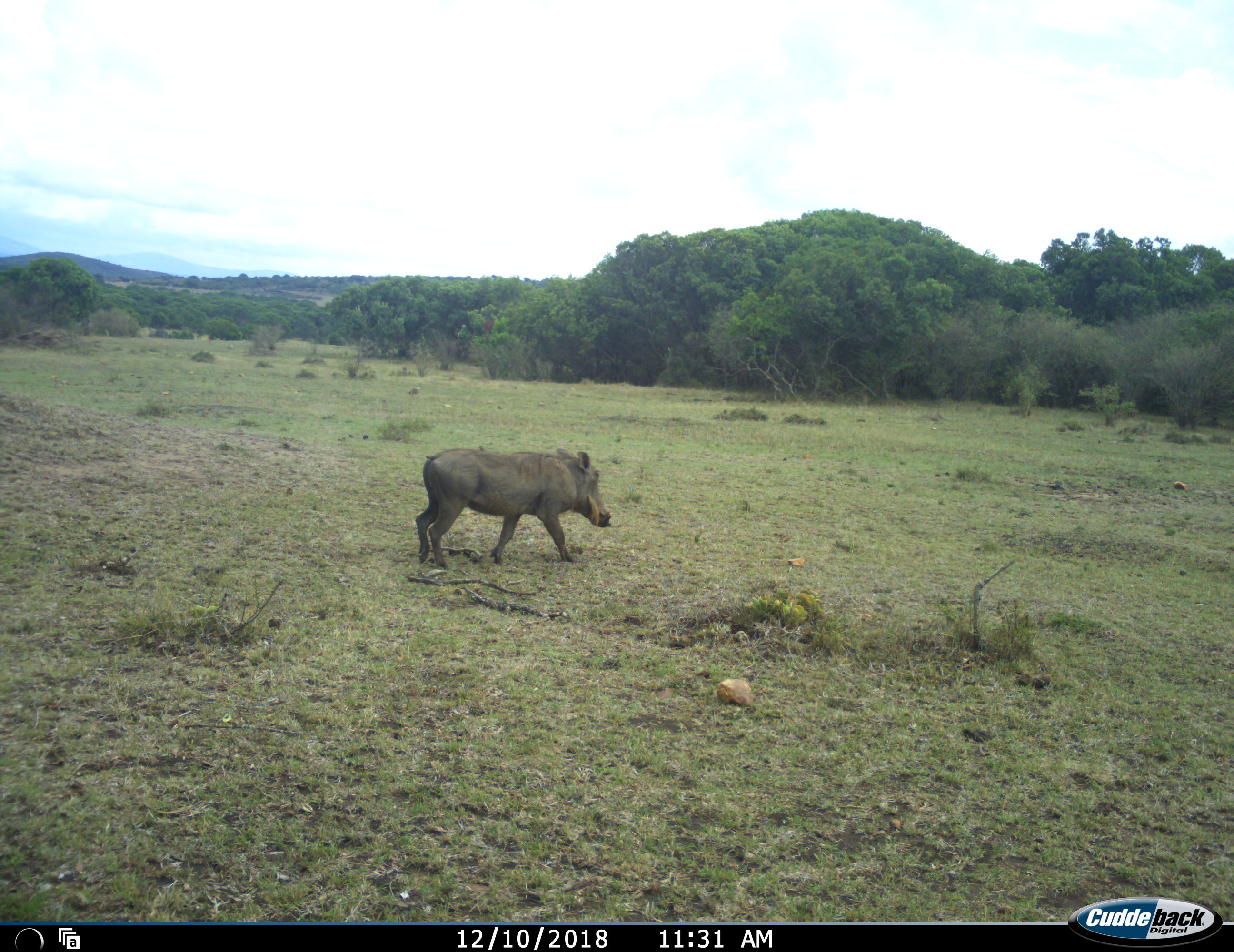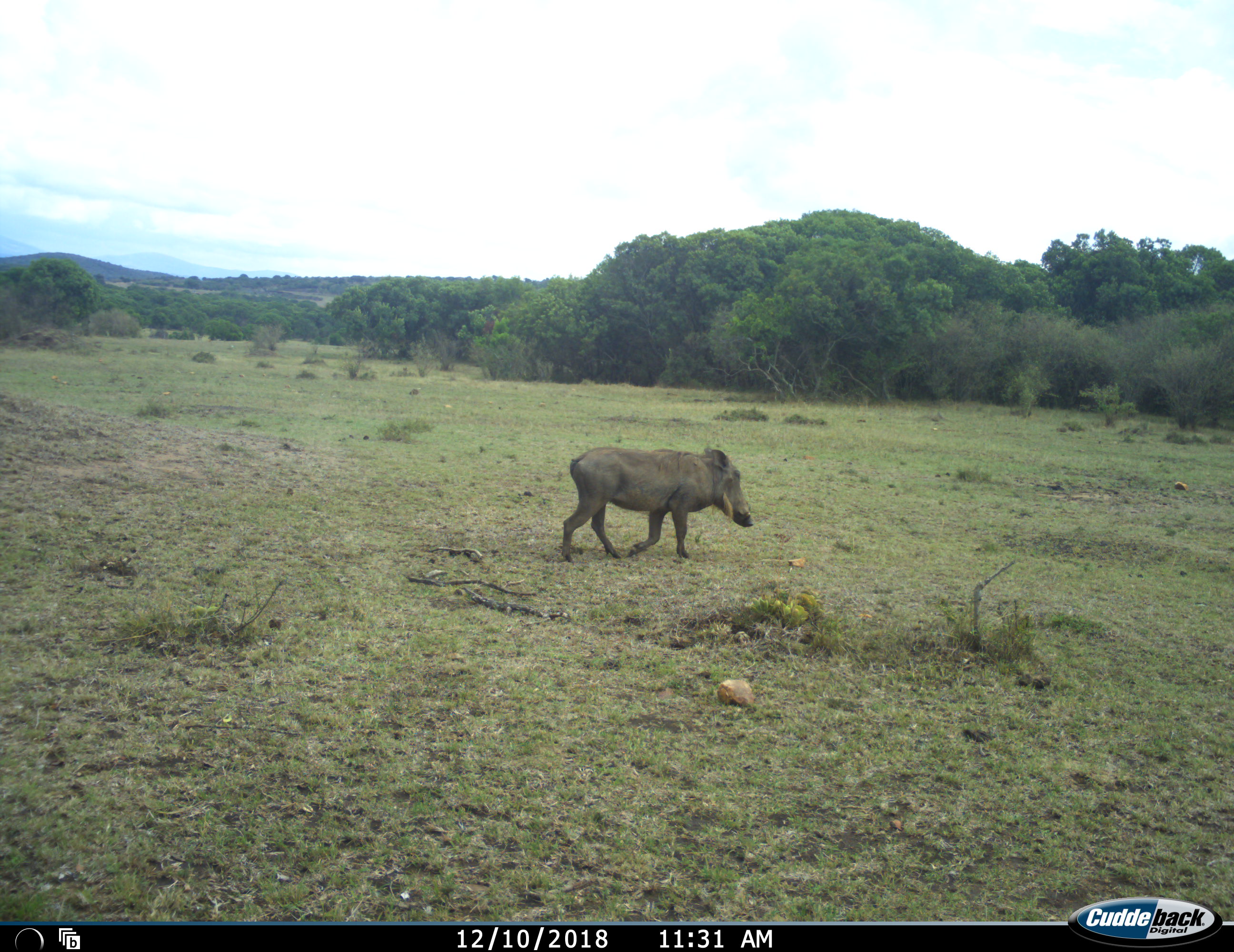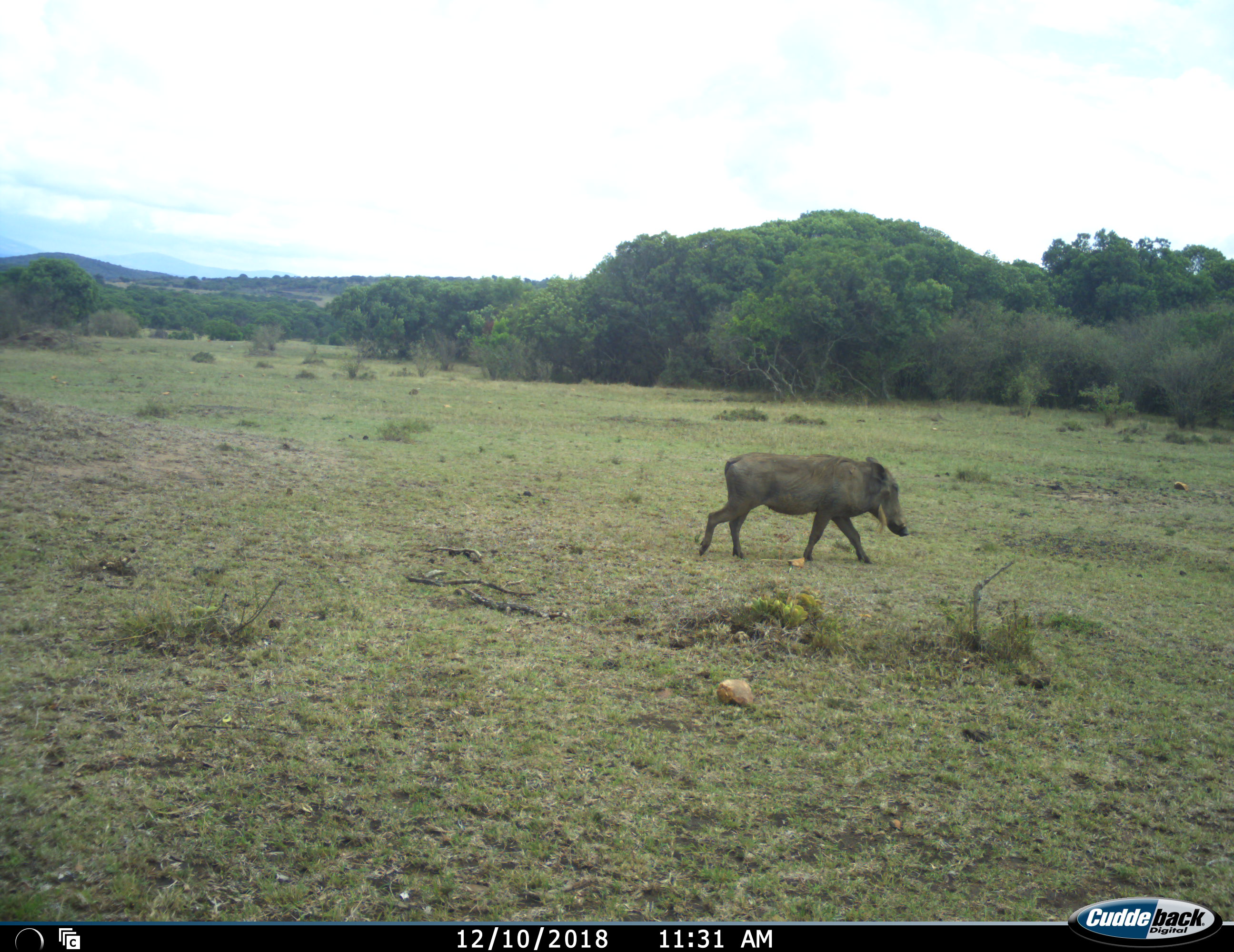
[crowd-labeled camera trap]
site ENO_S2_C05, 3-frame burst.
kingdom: Animalia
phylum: Chordata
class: Mammalia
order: Artiodactyla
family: Suidae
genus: Phacochoerus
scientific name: Phacochoerus africanus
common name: warthog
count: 1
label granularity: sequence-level